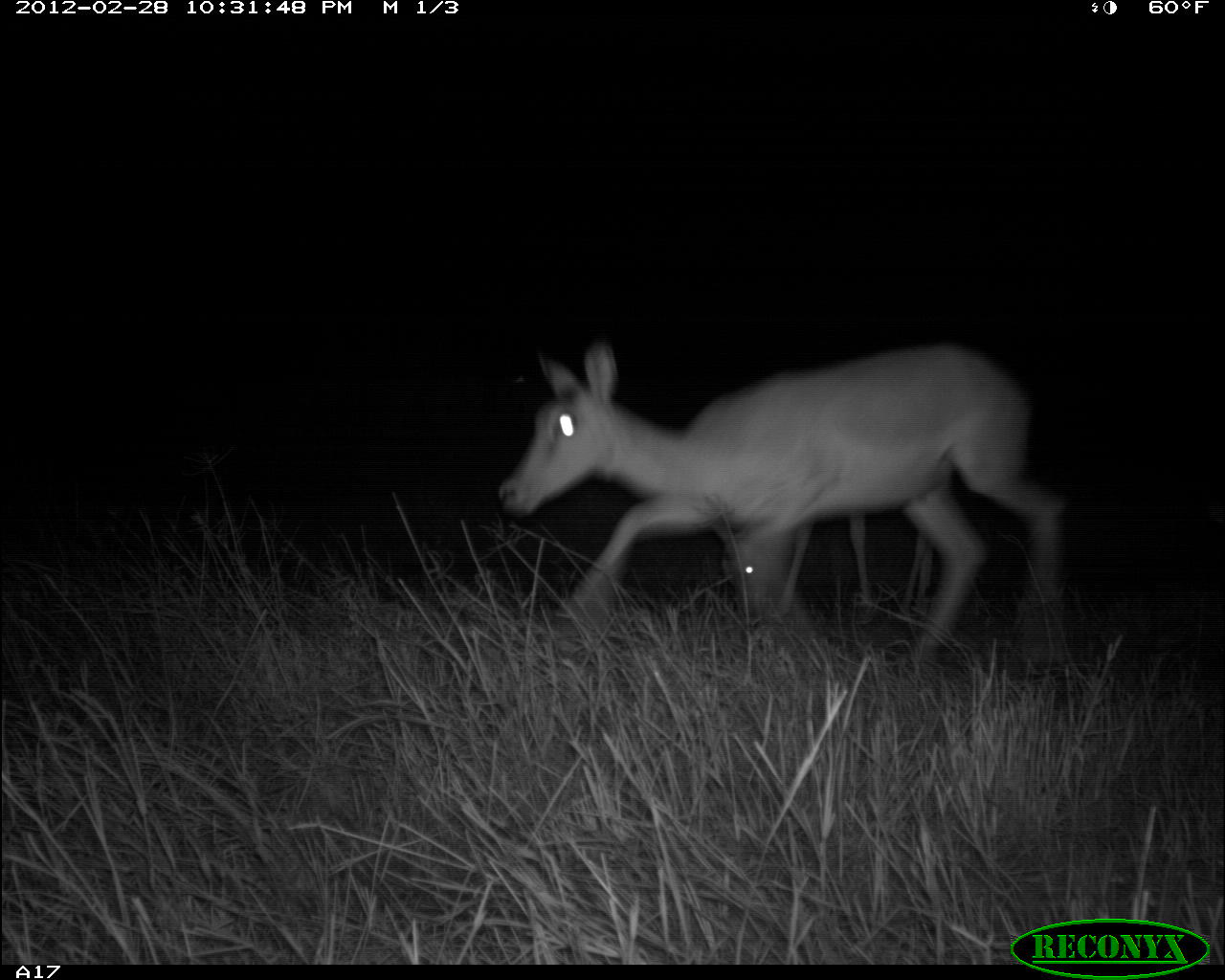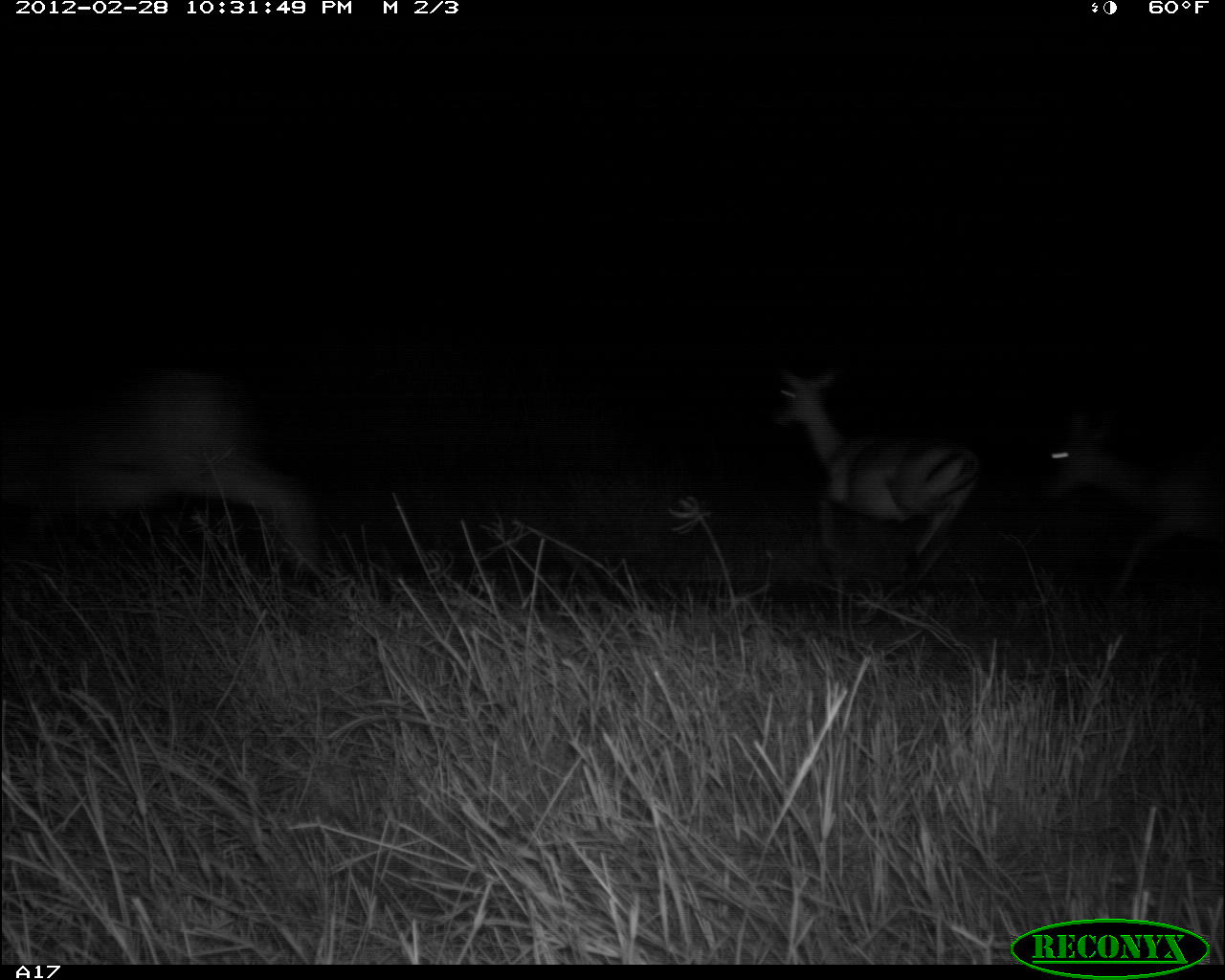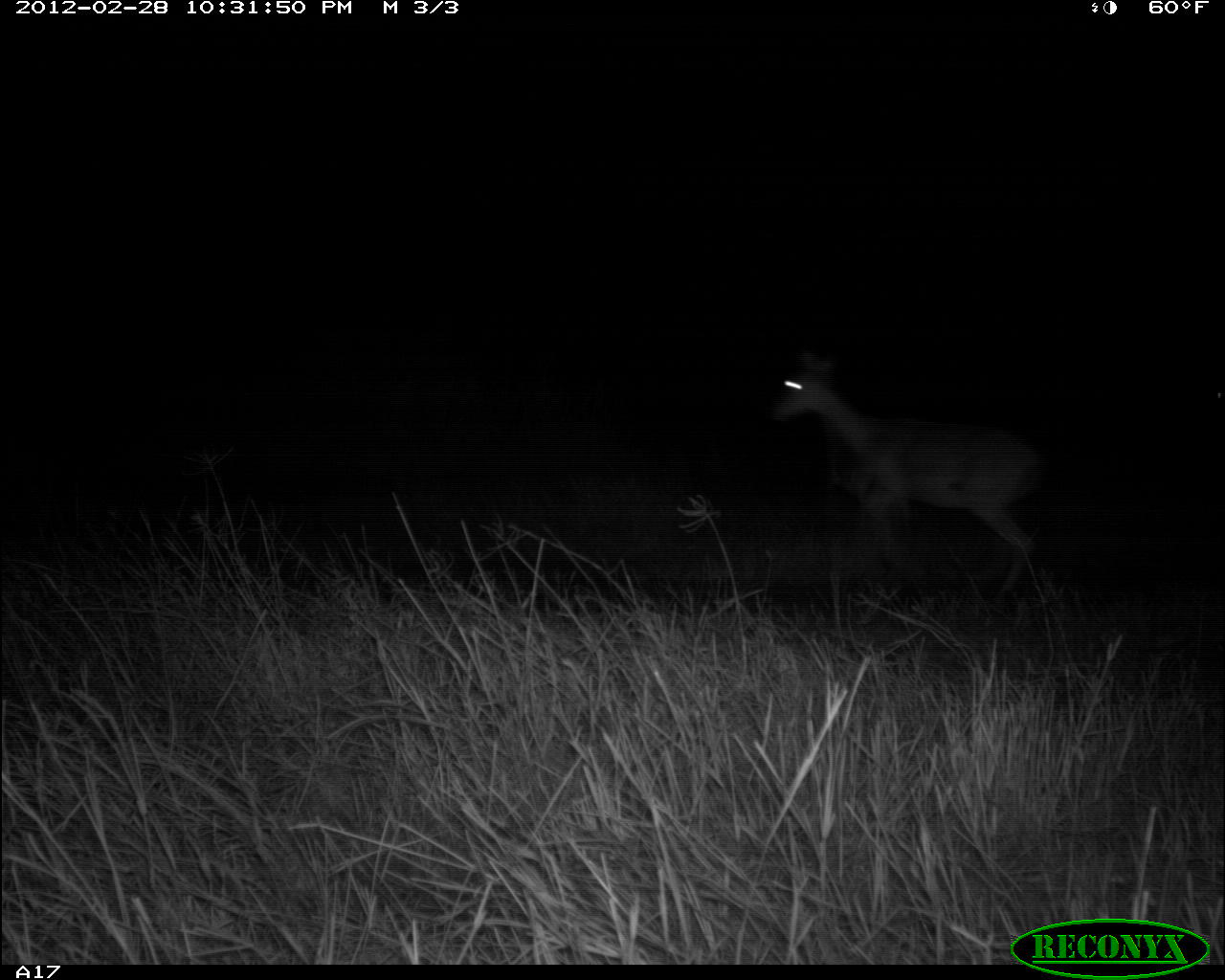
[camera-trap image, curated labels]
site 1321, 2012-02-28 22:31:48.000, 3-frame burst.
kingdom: Animalia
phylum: Chordata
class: Mammalia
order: Artiodactyla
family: Bovidae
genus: Aepyceros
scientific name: Aepyceros melampus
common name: impala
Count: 2.